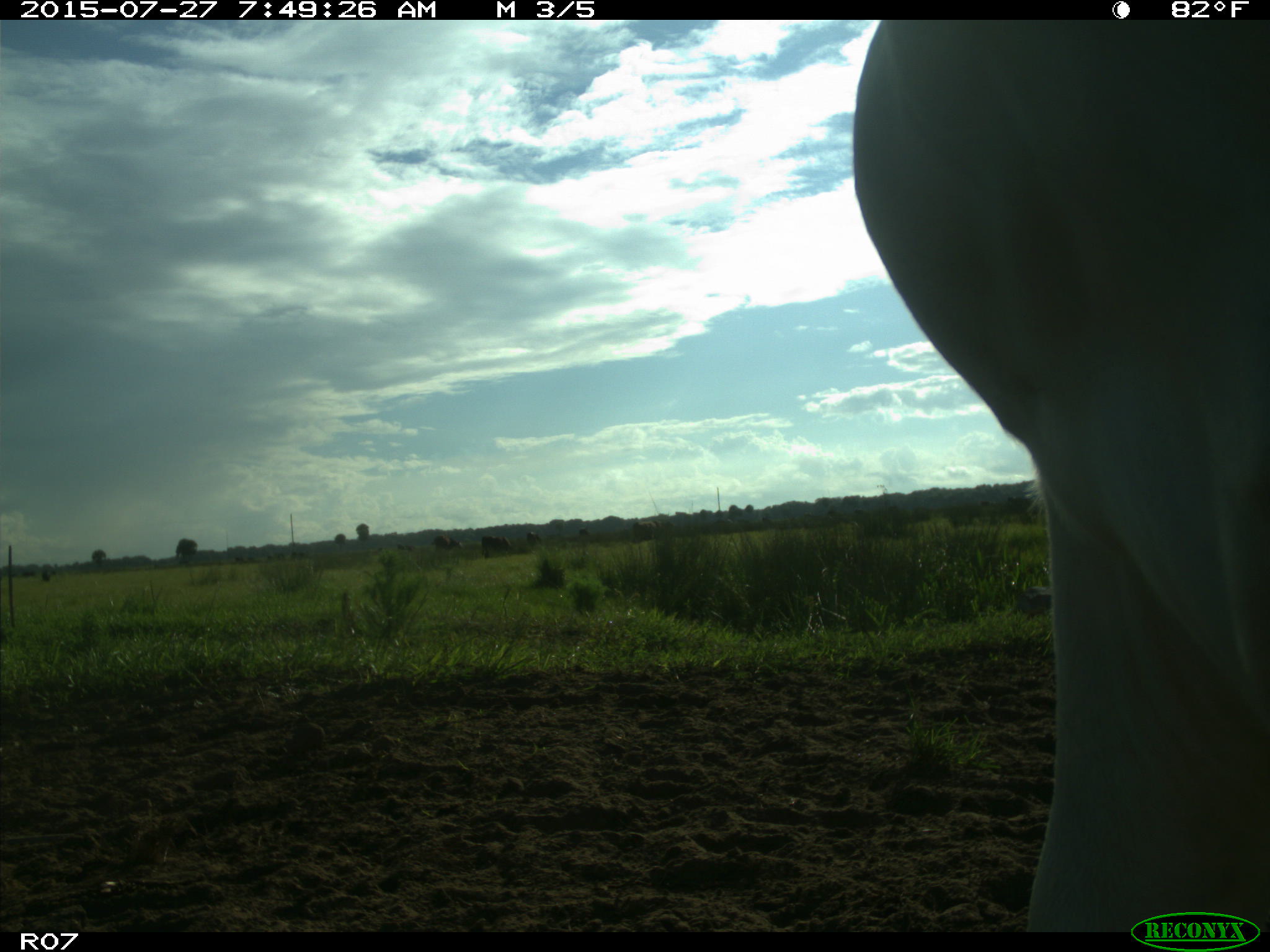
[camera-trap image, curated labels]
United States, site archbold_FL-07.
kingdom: Animalia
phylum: Chordata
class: Mammalia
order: Artiodactyla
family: Bovidae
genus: Bos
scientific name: Bos taurus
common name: domestic cow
Bos taurus (domestic cow).